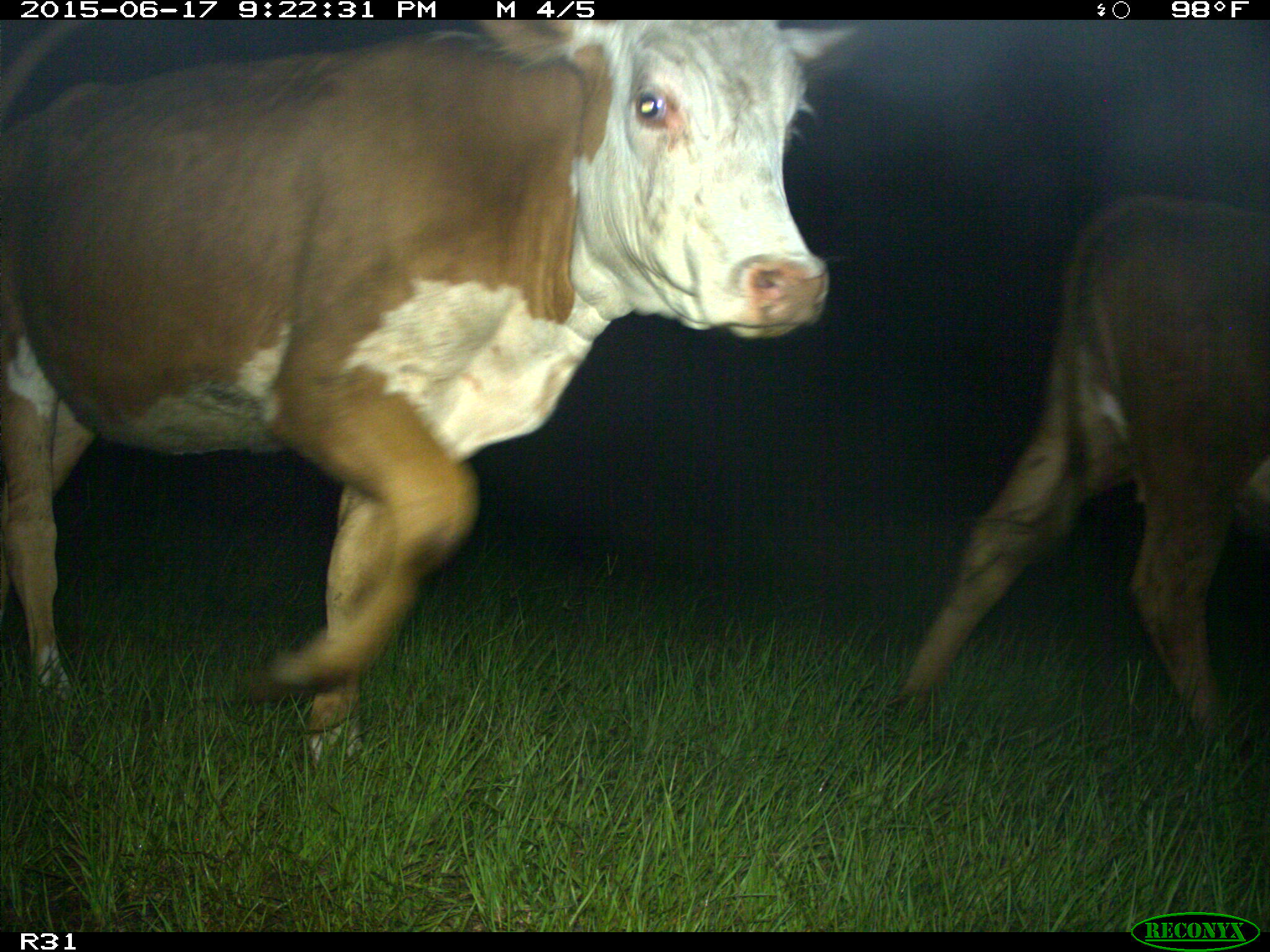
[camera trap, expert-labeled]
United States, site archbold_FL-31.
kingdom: Animalia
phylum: Chordata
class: Mammalia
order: Artiodactyla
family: Bovidae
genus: Bos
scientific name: Bos taurus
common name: domestic cow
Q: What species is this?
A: Bos taurus (domestic cow).